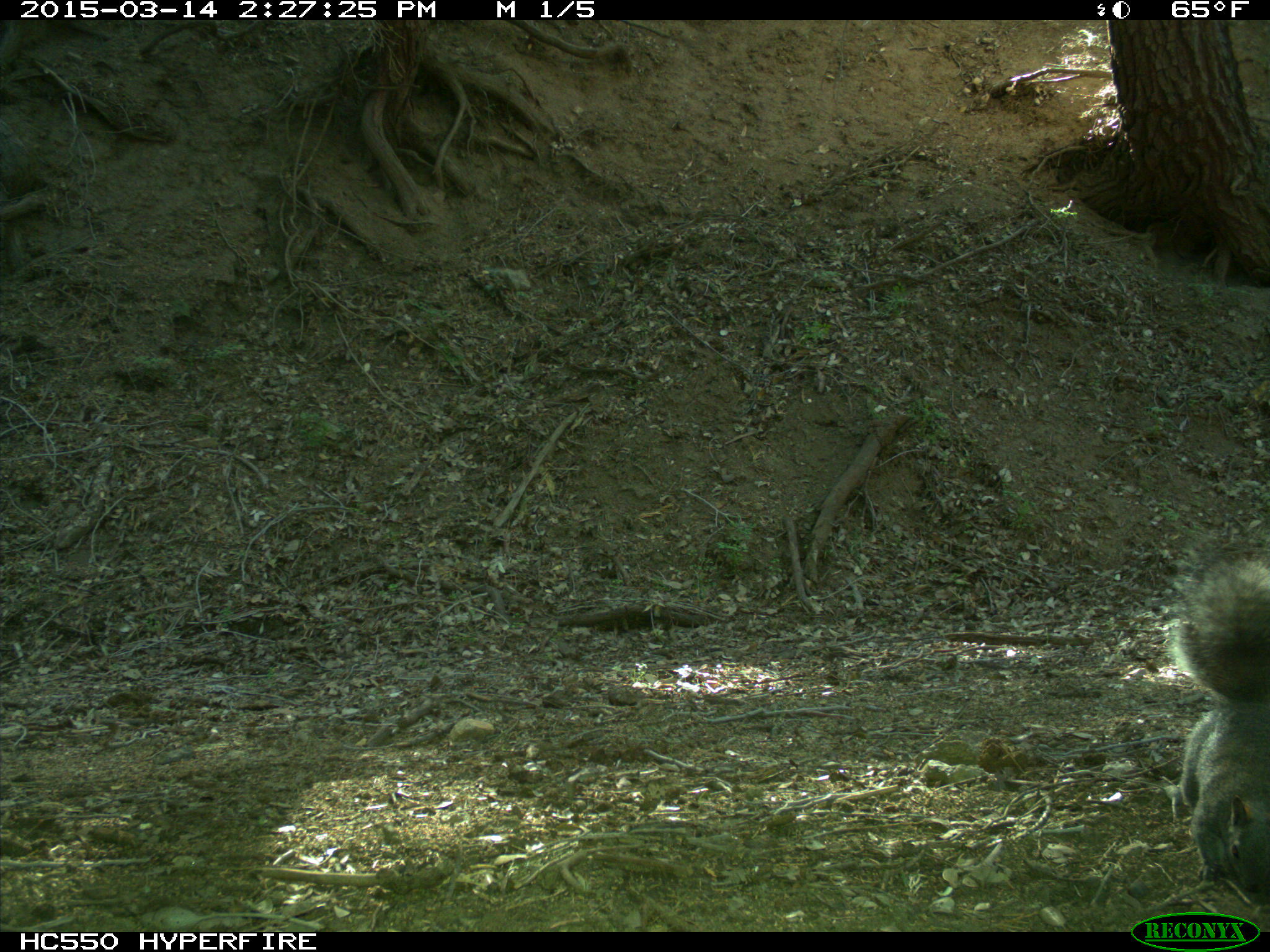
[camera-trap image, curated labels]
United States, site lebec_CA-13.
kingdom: Animalia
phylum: Chordata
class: Mammalia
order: Rodentia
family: Sciuridae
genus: Sciurus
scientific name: Sciurus carolinensis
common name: eastern gray squirrel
Sciurus carolinensis (eastern gray squirrel).